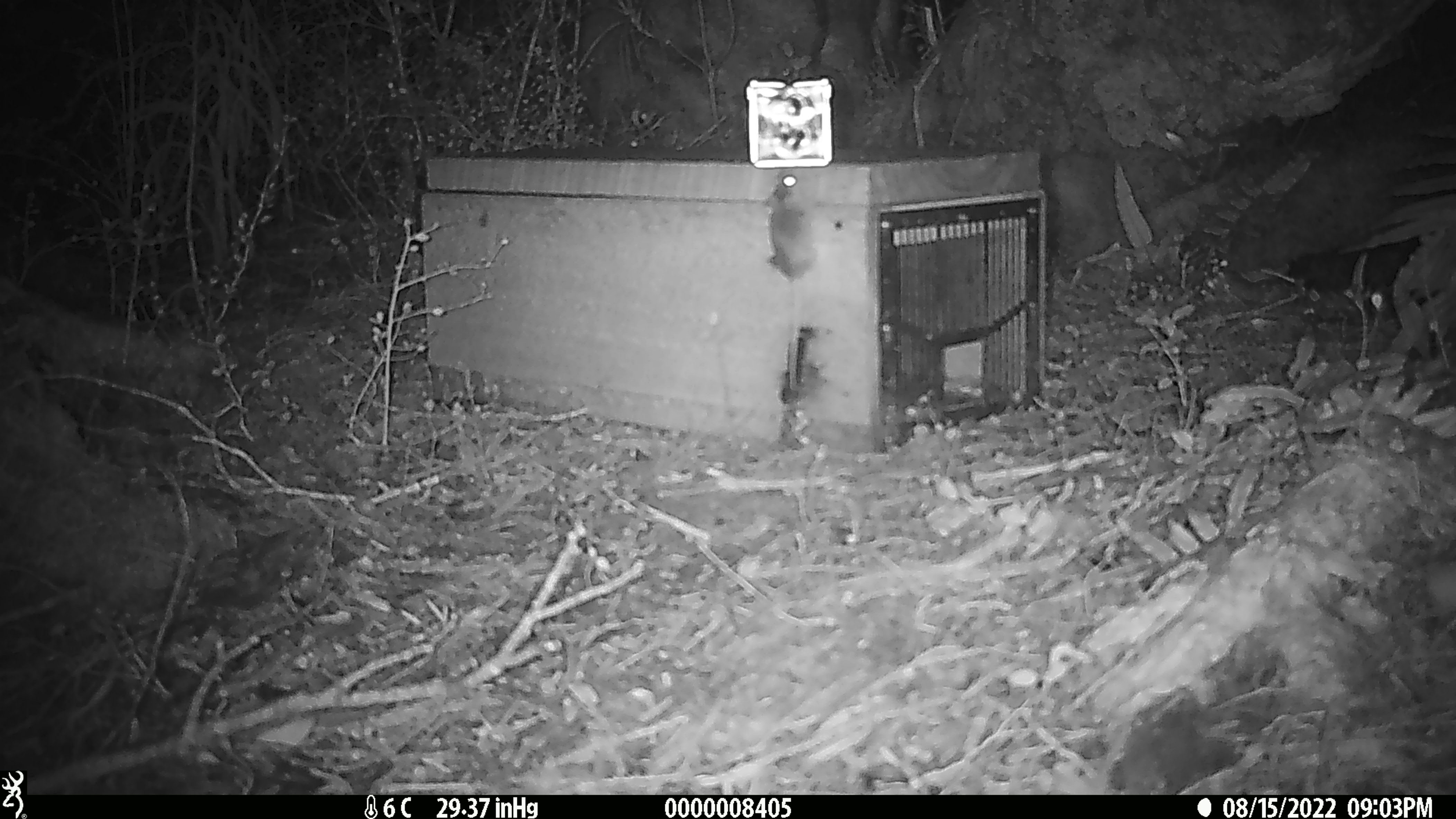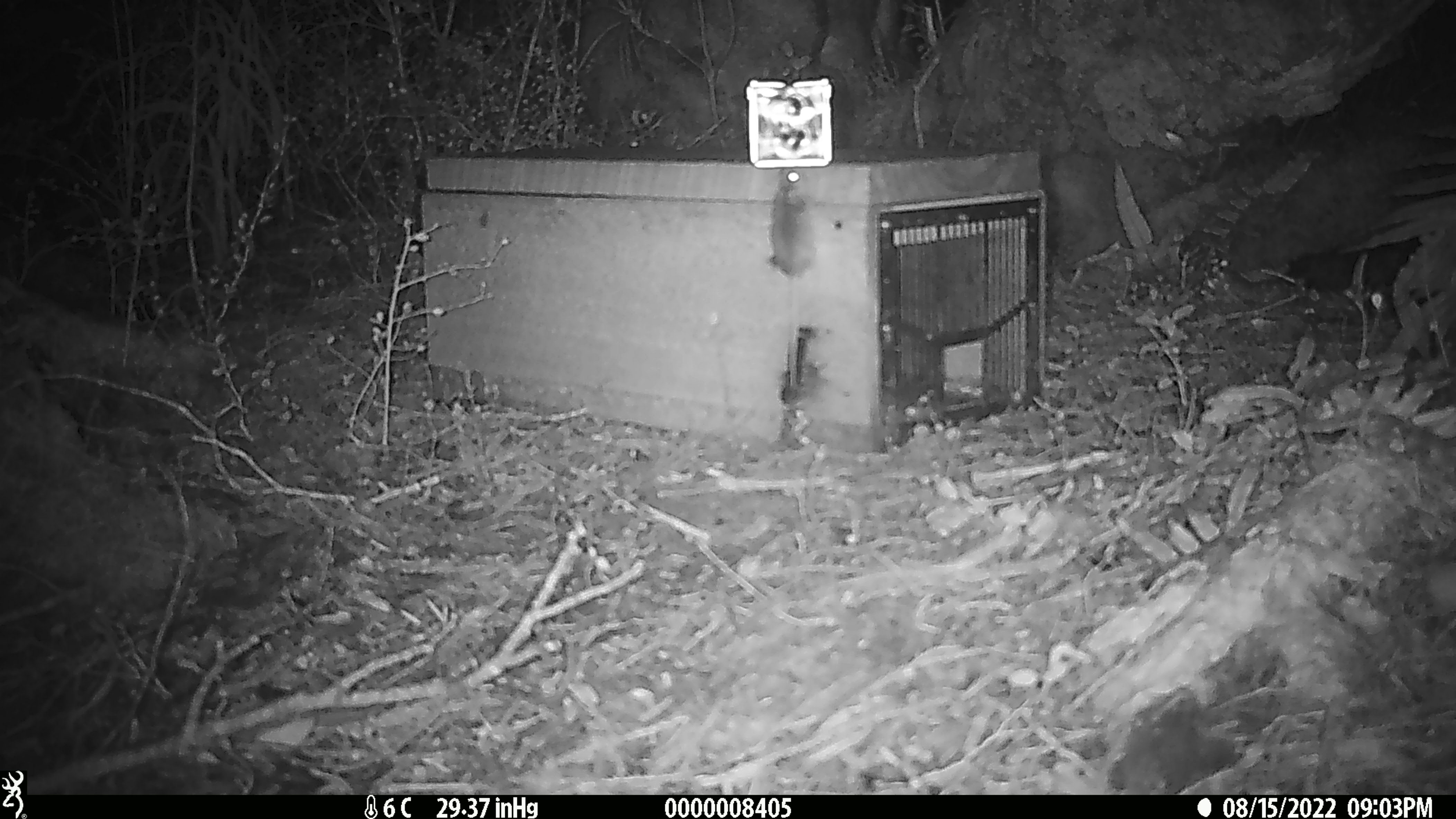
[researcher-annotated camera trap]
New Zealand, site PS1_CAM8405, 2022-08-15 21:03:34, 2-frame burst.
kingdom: Animalia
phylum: Chordata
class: Mammalia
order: Rodentia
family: Muridae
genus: Mus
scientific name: Mus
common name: mouse